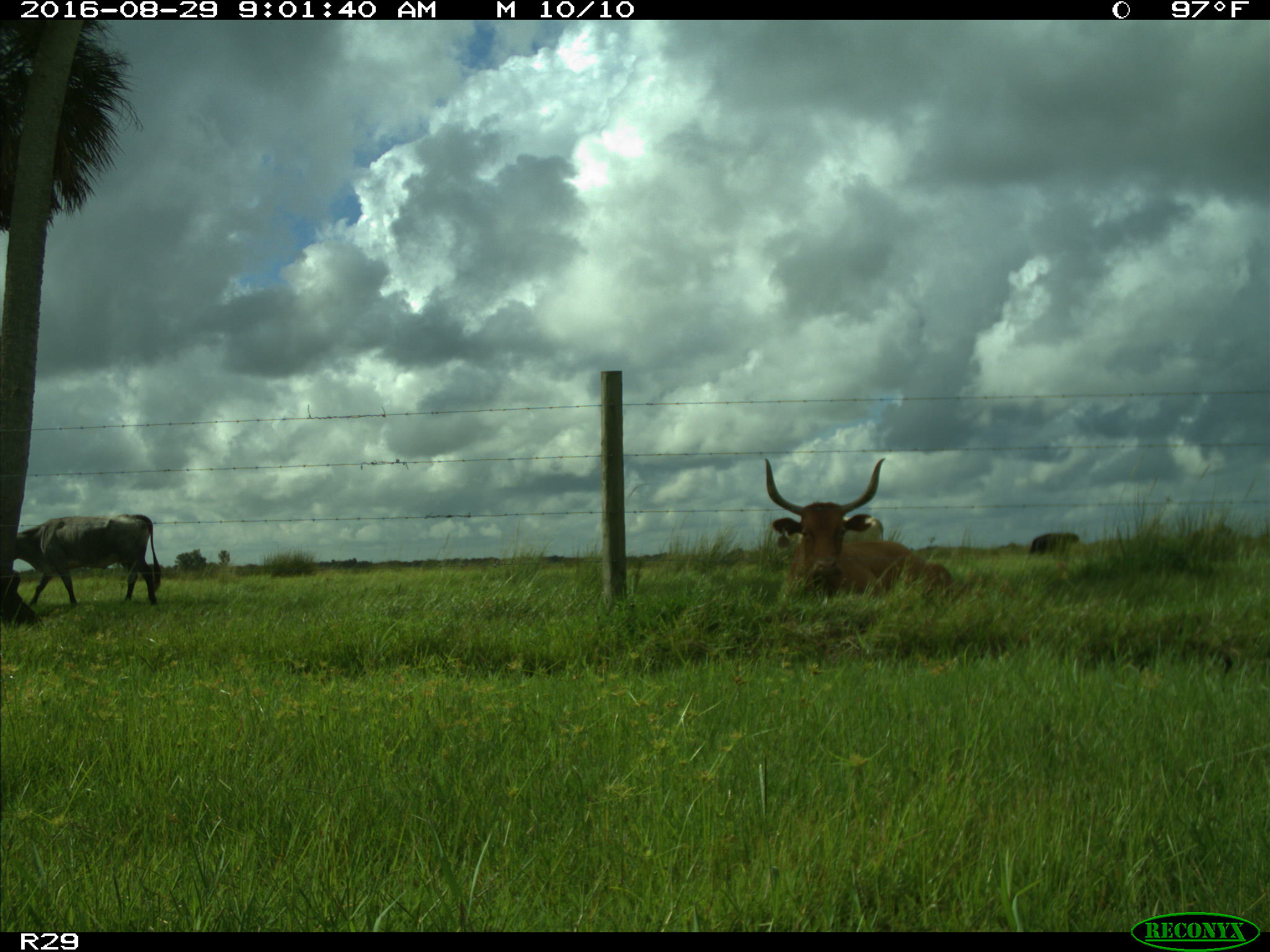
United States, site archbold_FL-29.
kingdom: Animalia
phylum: Chordata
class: Mammalia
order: Artiodactyla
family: Bovidae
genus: Bos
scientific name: Bos taurus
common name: domestic cow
Bos taurus (domestic cow).